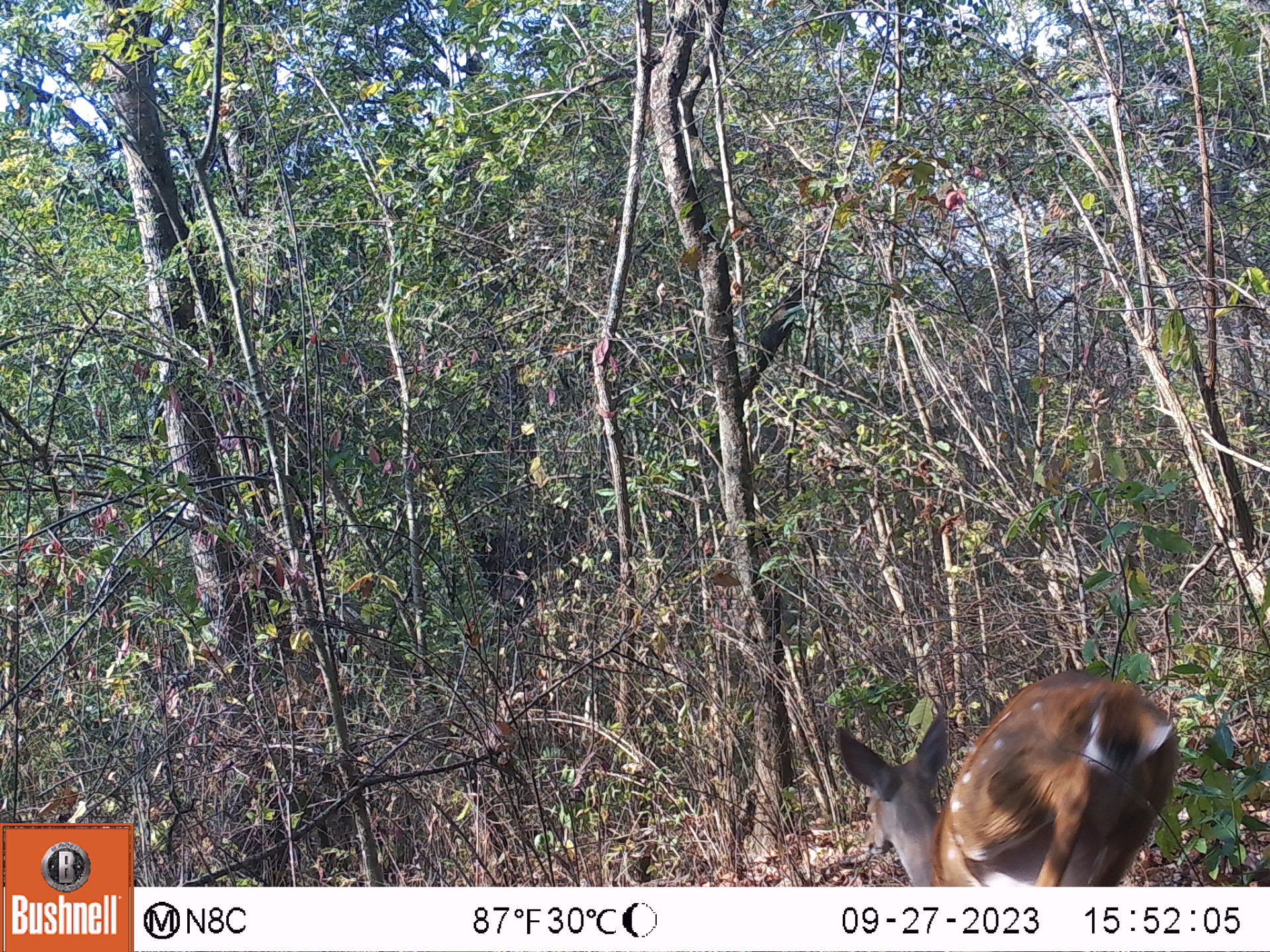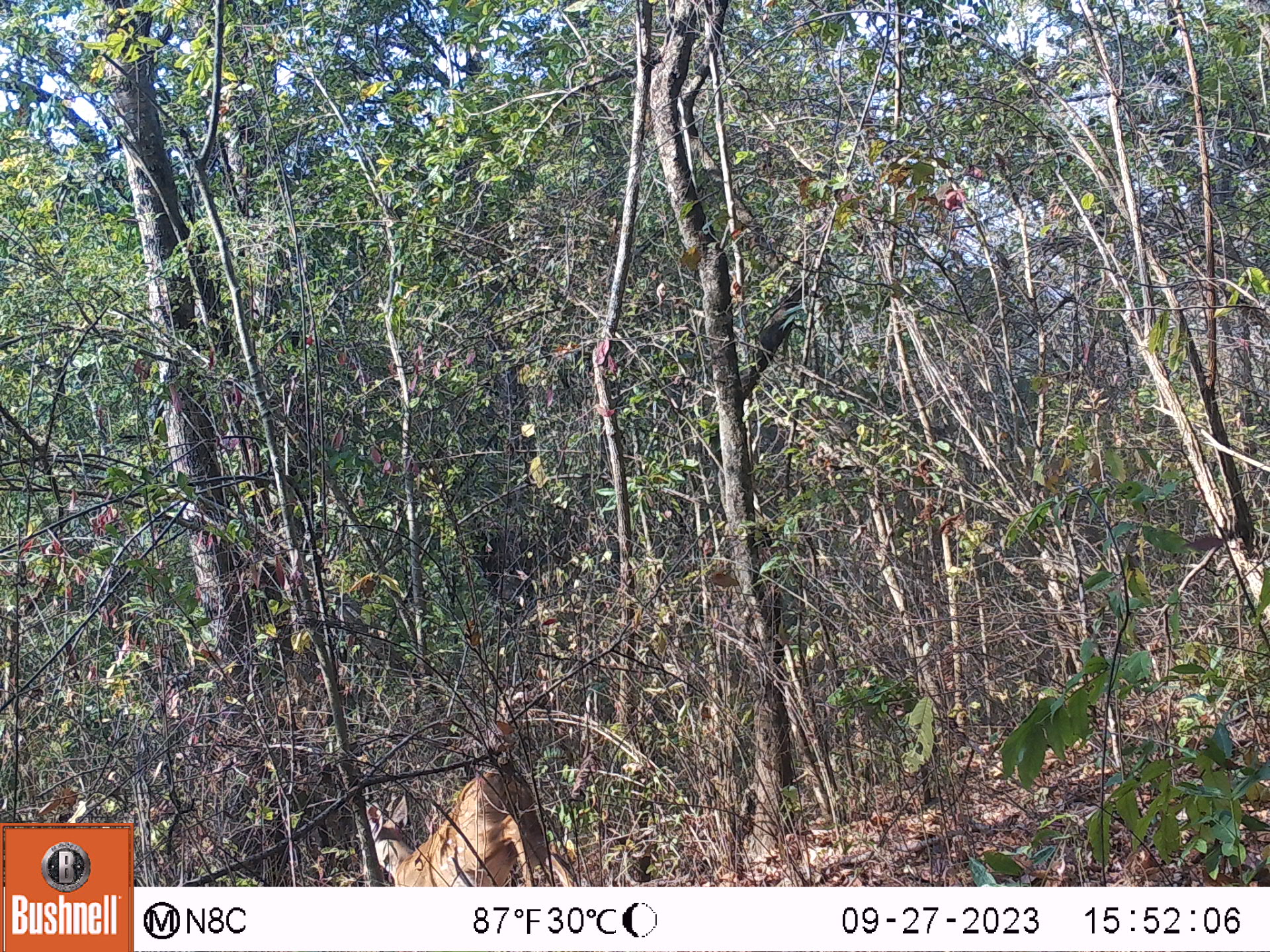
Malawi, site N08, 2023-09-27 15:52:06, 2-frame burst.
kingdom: Animalia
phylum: Chordata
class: Mammalia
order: Artiodactyla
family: Bovidae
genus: Tragelaphus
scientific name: Tragelaphus sylvaticus sylvaticus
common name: cape bushbuck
Cape bushbuck (Tragelaphus sylvaticus sylvaticus), count 1.